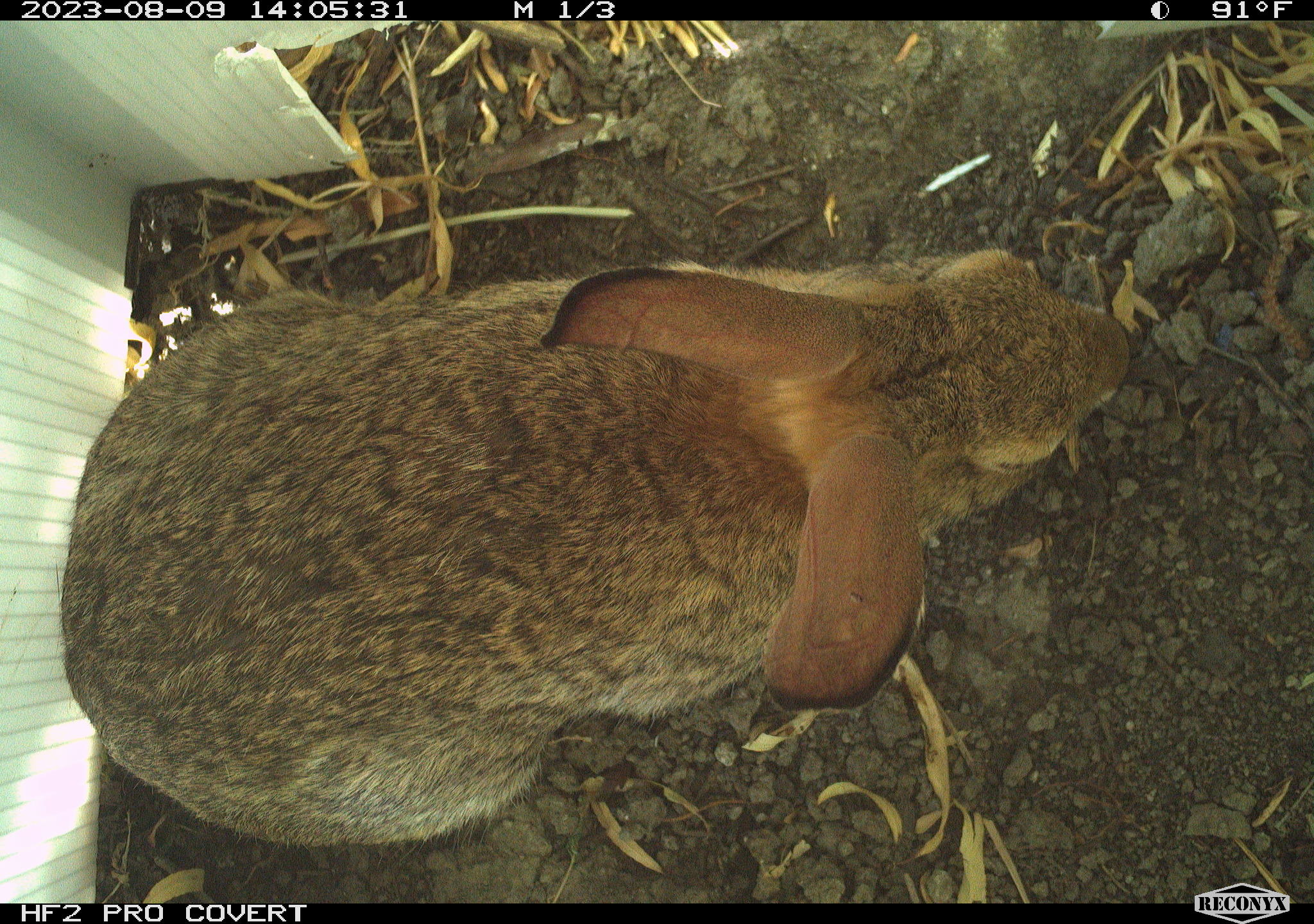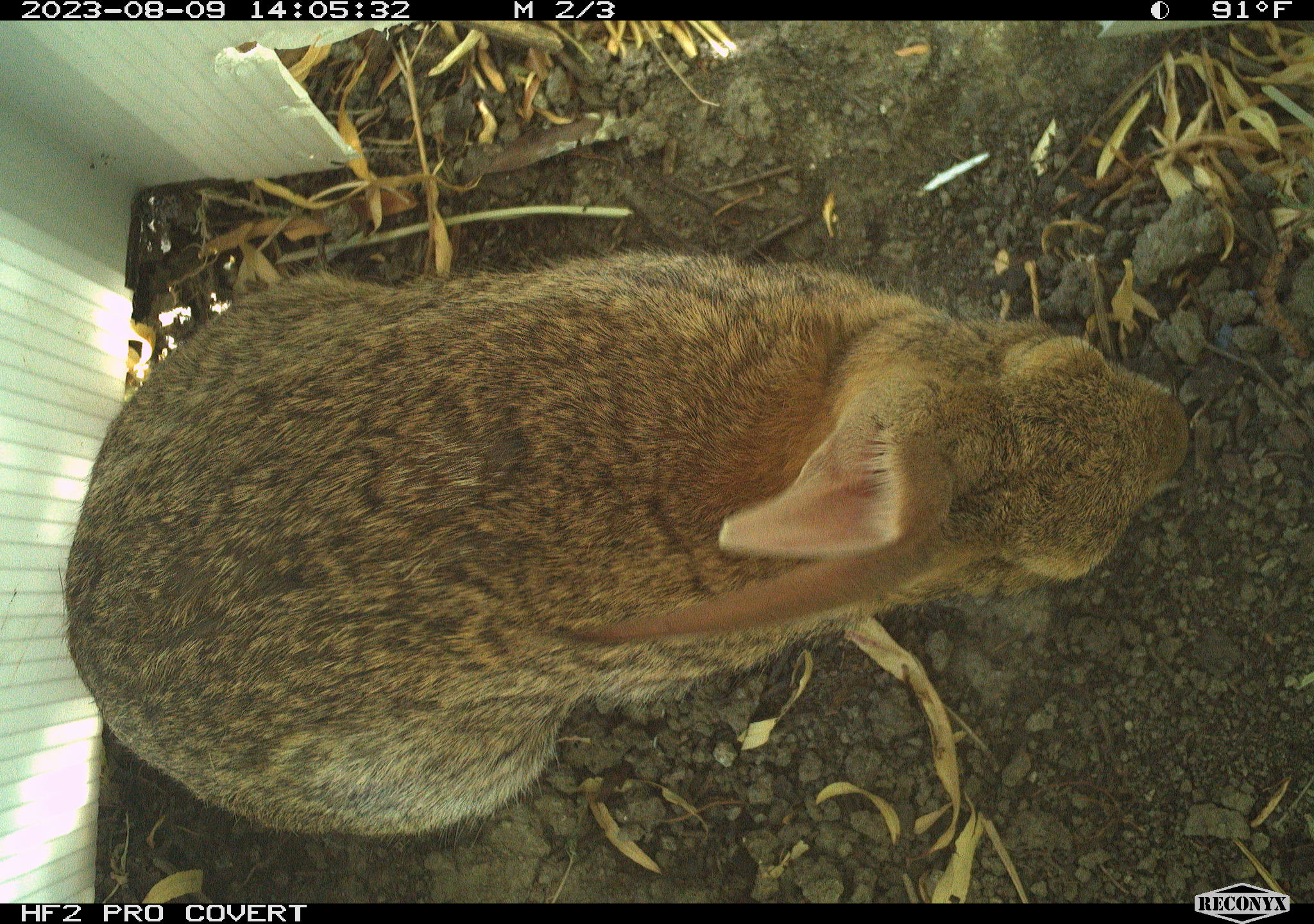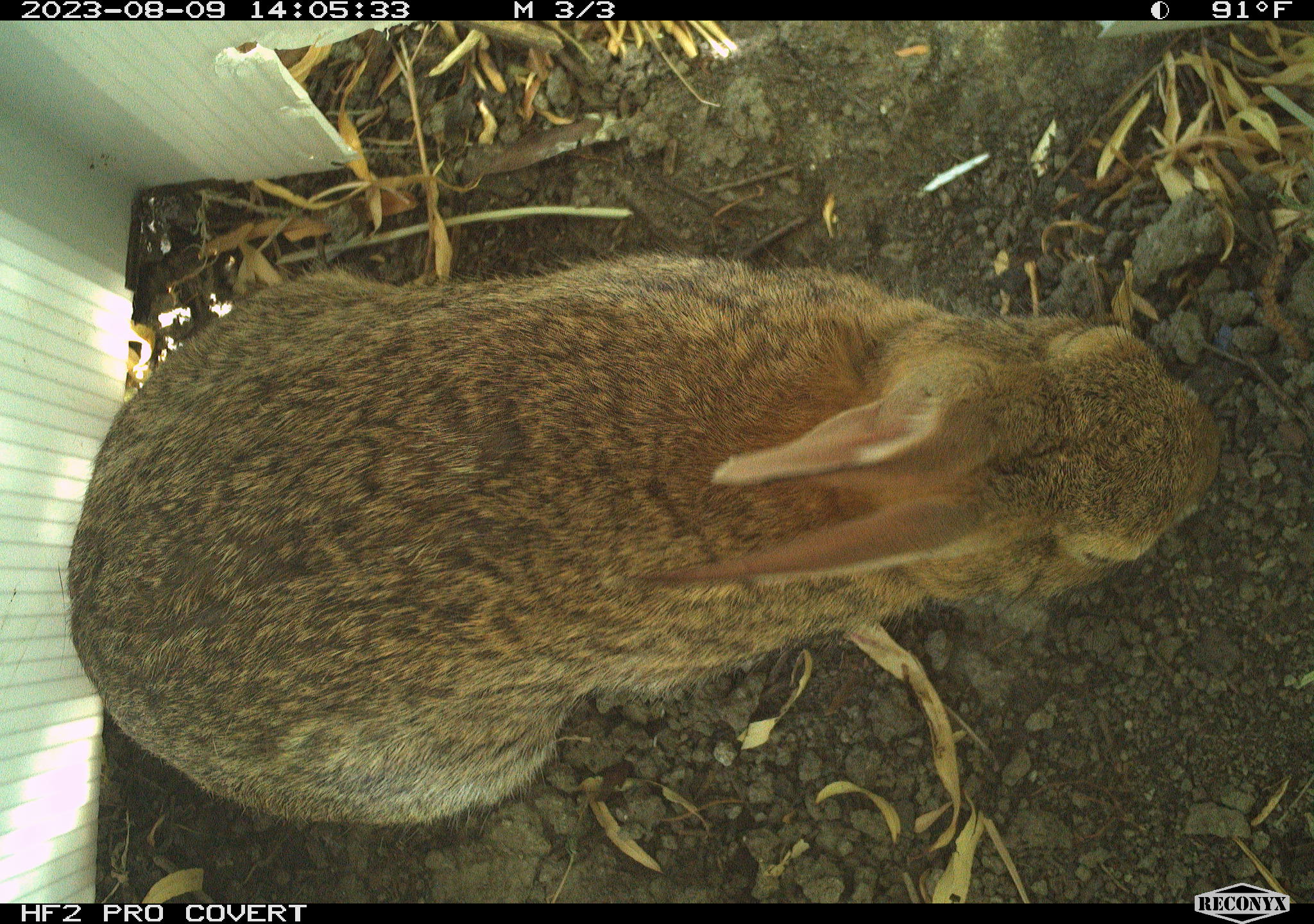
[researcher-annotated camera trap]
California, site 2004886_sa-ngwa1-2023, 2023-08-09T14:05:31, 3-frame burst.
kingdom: Animalia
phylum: Chordata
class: Mammalia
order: Lagomorpha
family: Leporidae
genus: Sylvilagus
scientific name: Sylvilagus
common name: cottontail rabbits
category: sylvilagus species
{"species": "sylvilagus species (cottontail rabbits) (Sylvilagus)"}